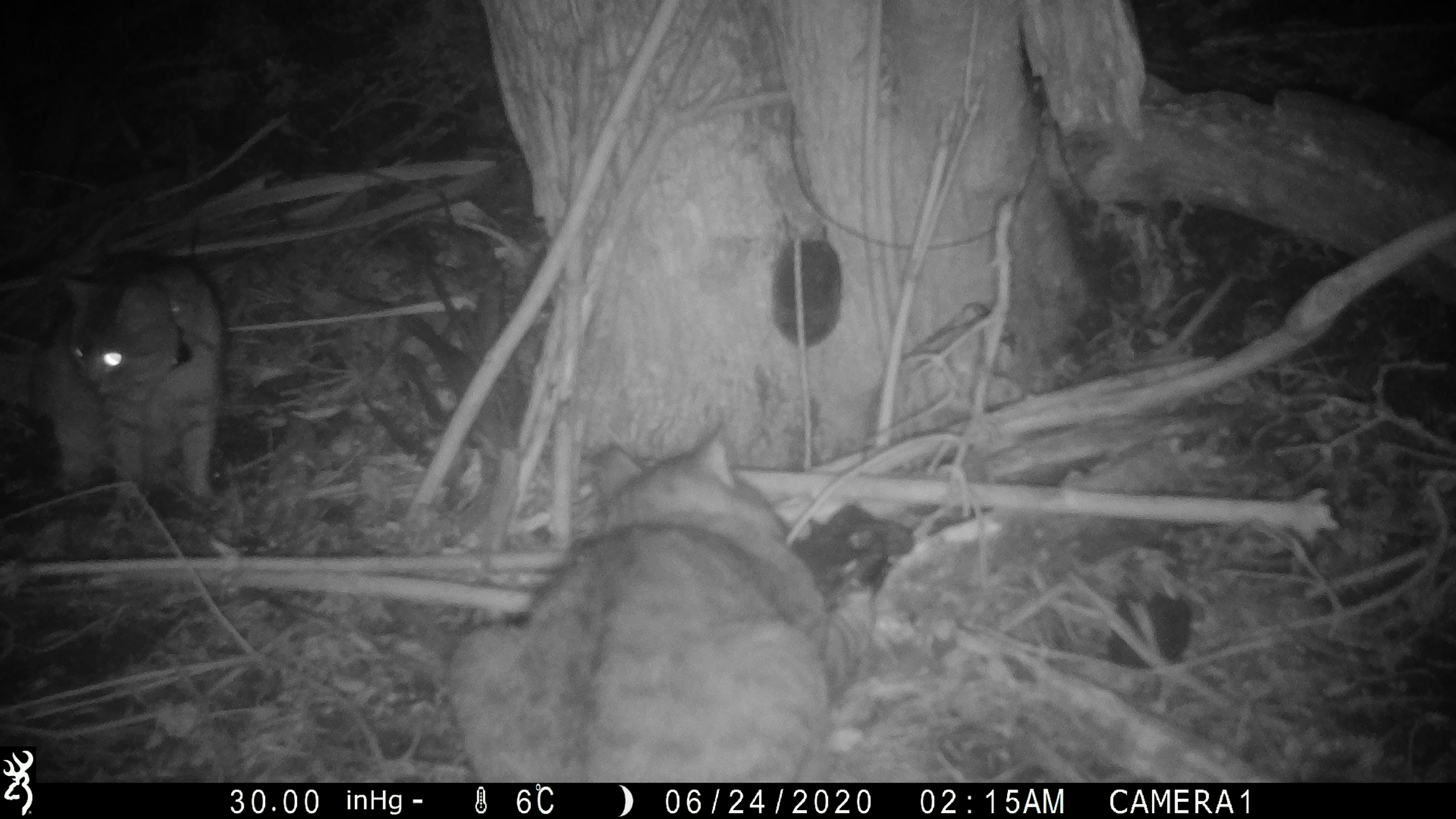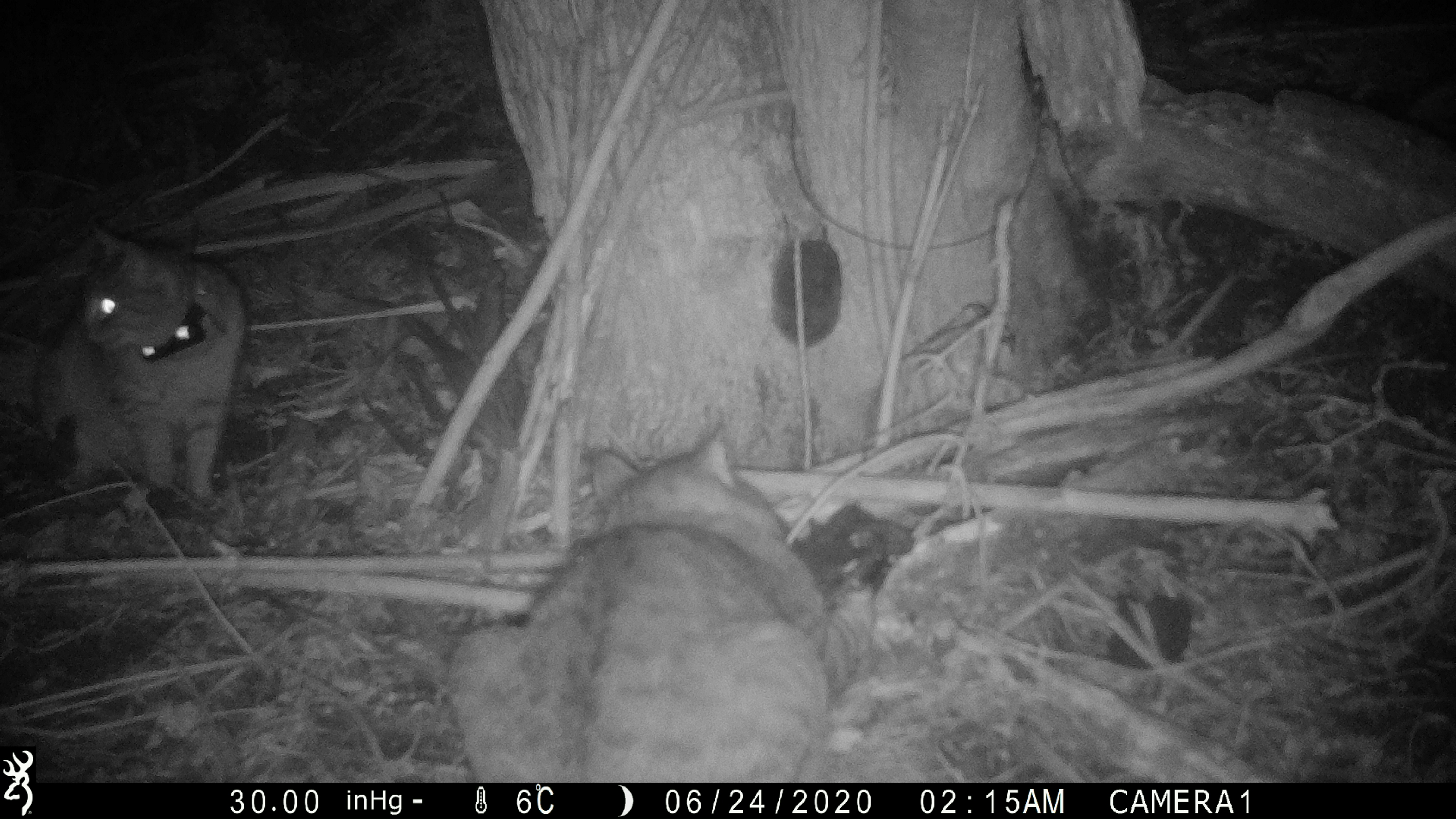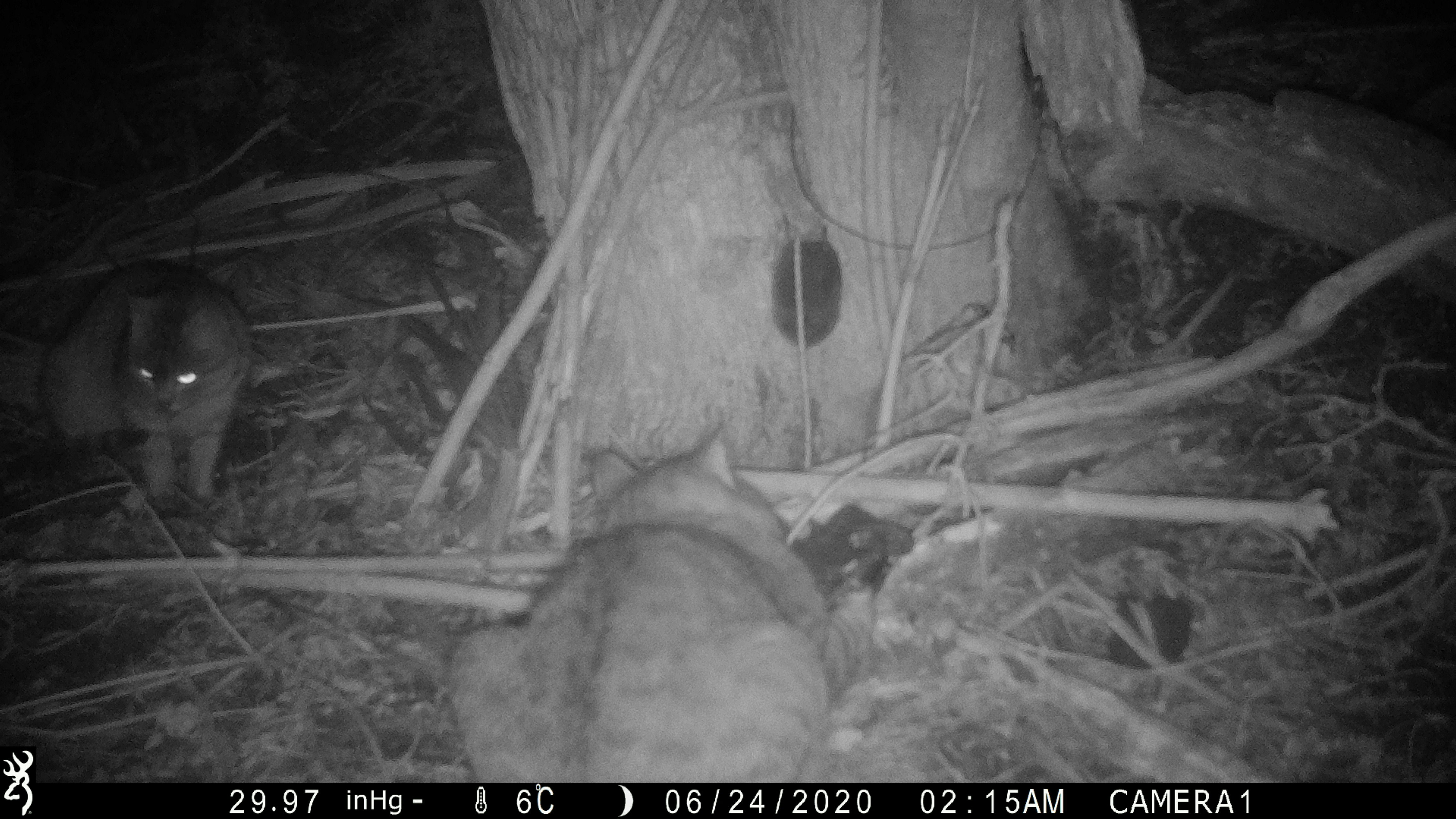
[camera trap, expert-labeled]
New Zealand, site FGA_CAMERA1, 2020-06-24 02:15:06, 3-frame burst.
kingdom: Animalia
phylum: Chordata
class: Mammalia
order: Carnivora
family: Felidae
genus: Felis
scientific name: Felis catus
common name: domestic cat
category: cat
Cat (domestic cat) (Felis catus).